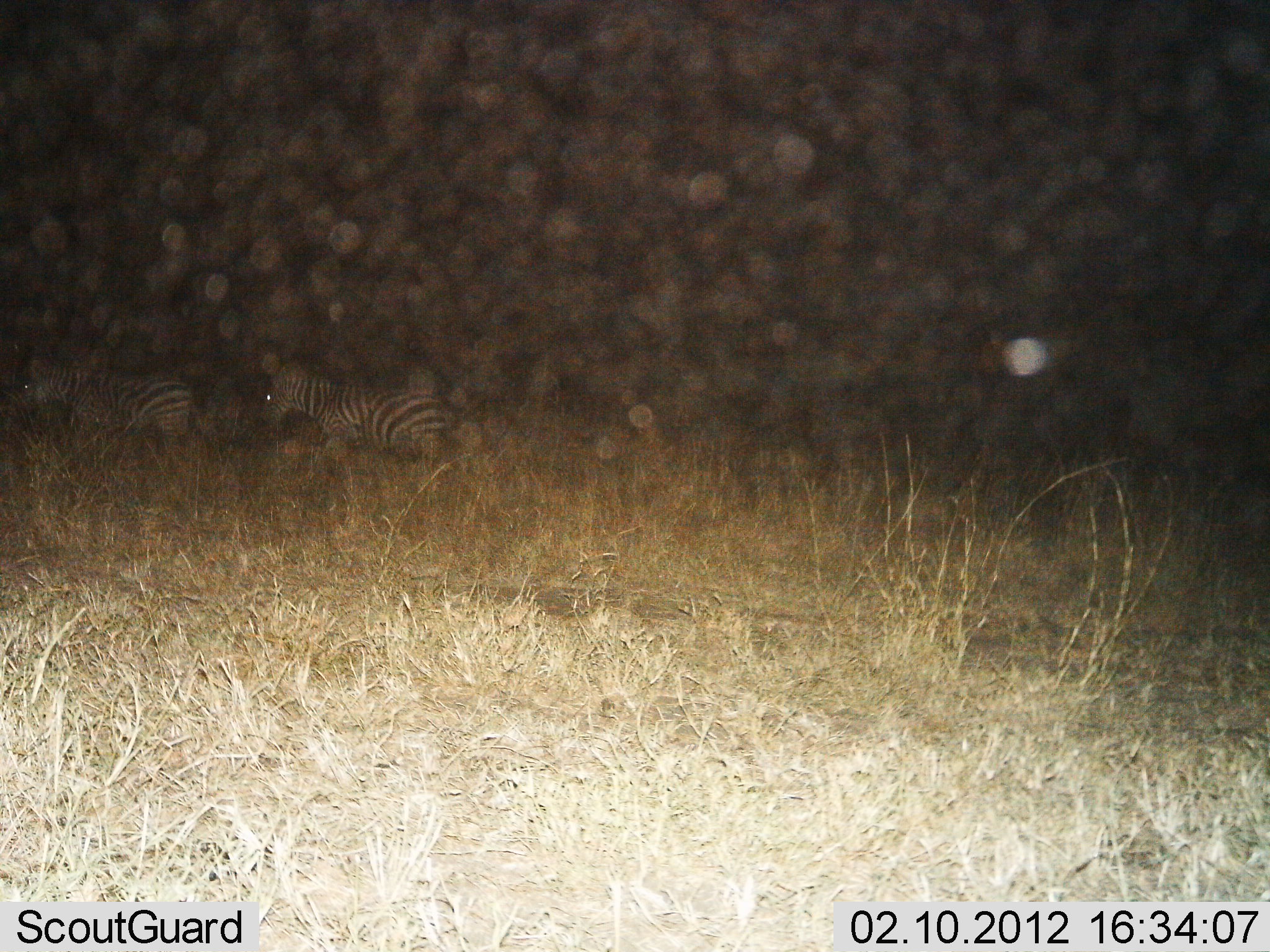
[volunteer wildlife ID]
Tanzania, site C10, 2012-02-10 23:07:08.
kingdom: Animalia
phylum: Chordata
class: Mammalia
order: Perissodactyla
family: Equidae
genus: Equus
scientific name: Equus quagga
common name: plains zebra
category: zebra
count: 2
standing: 33%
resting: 13%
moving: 53%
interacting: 0%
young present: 0%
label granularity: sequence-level